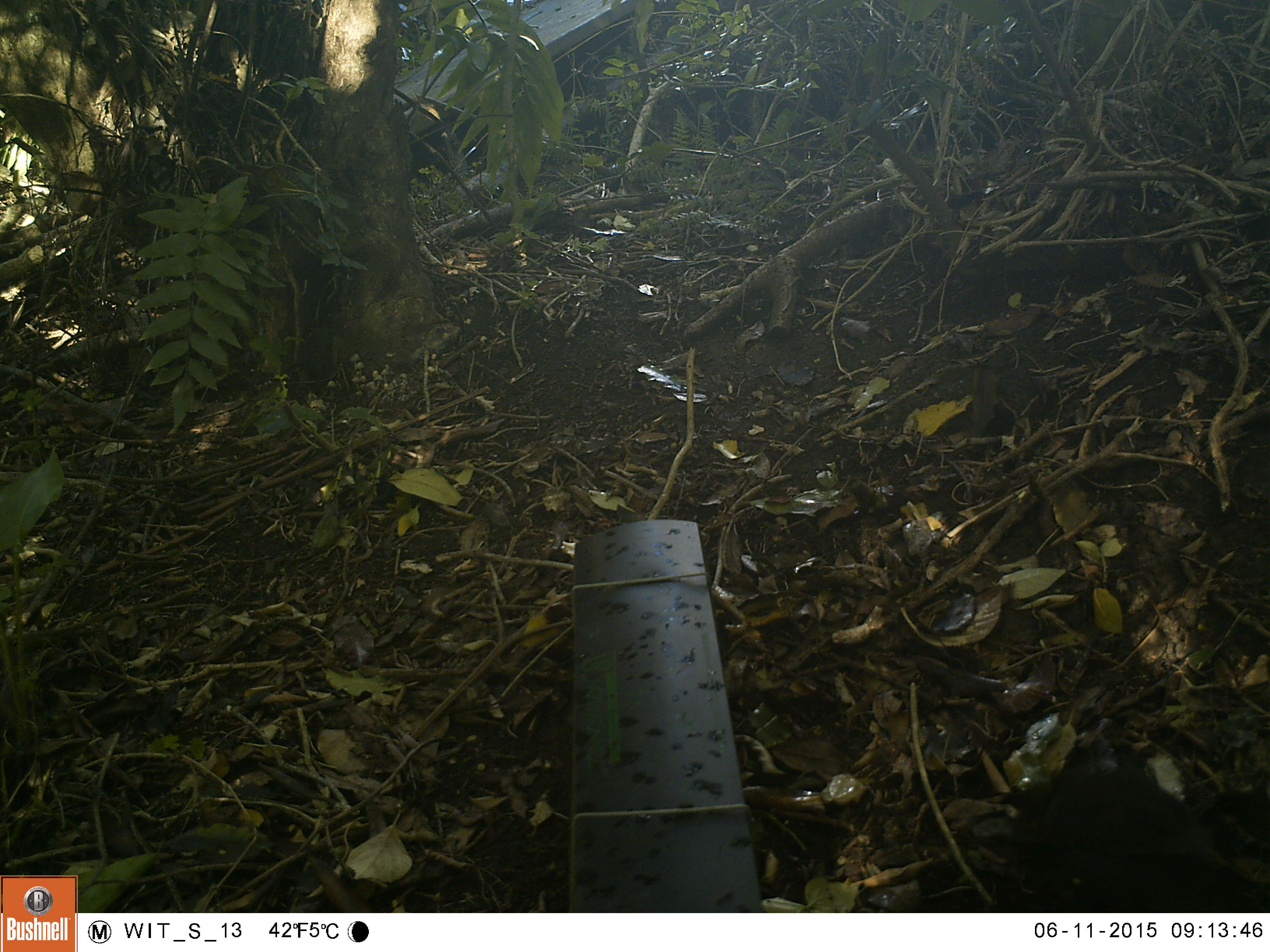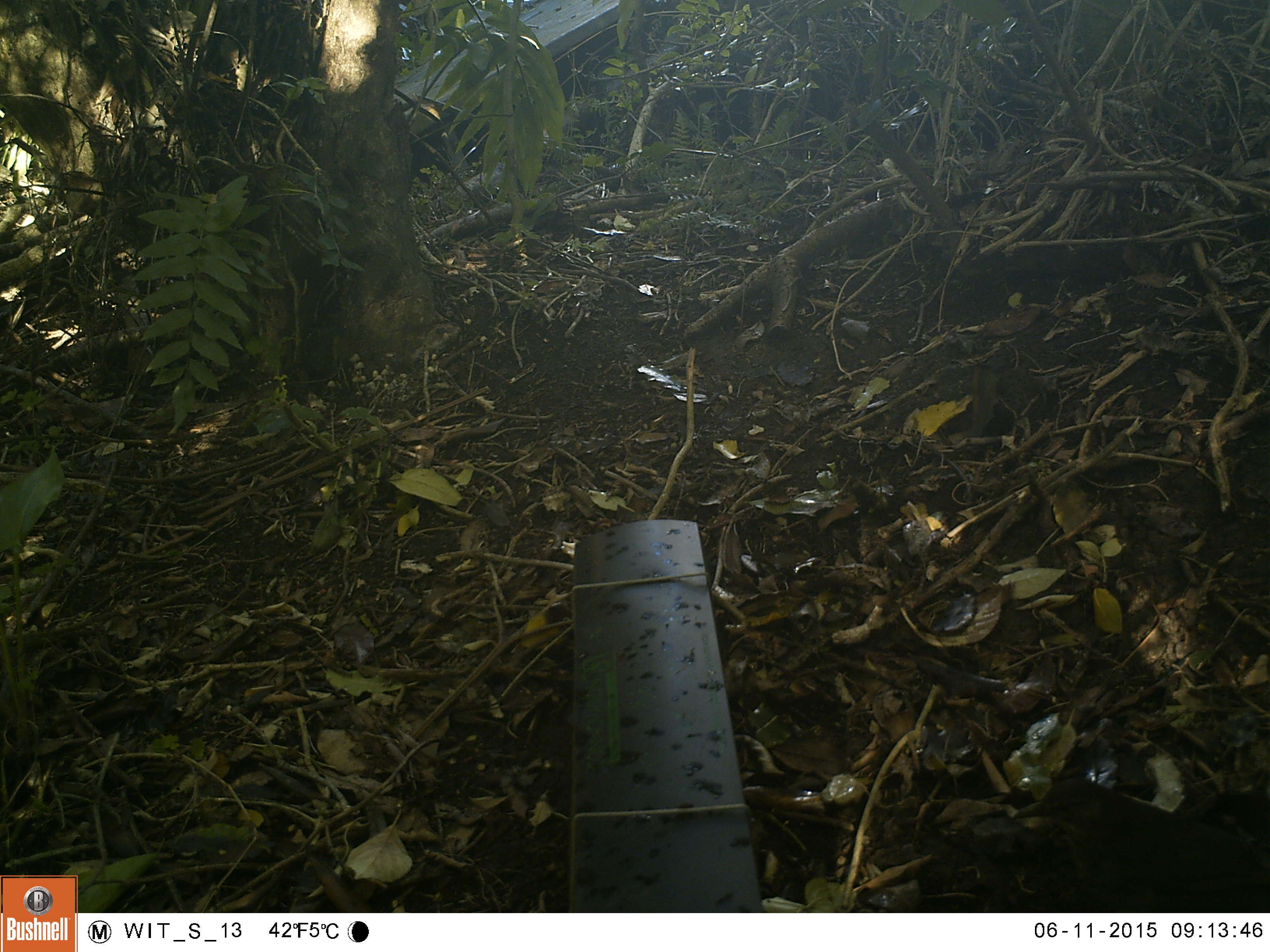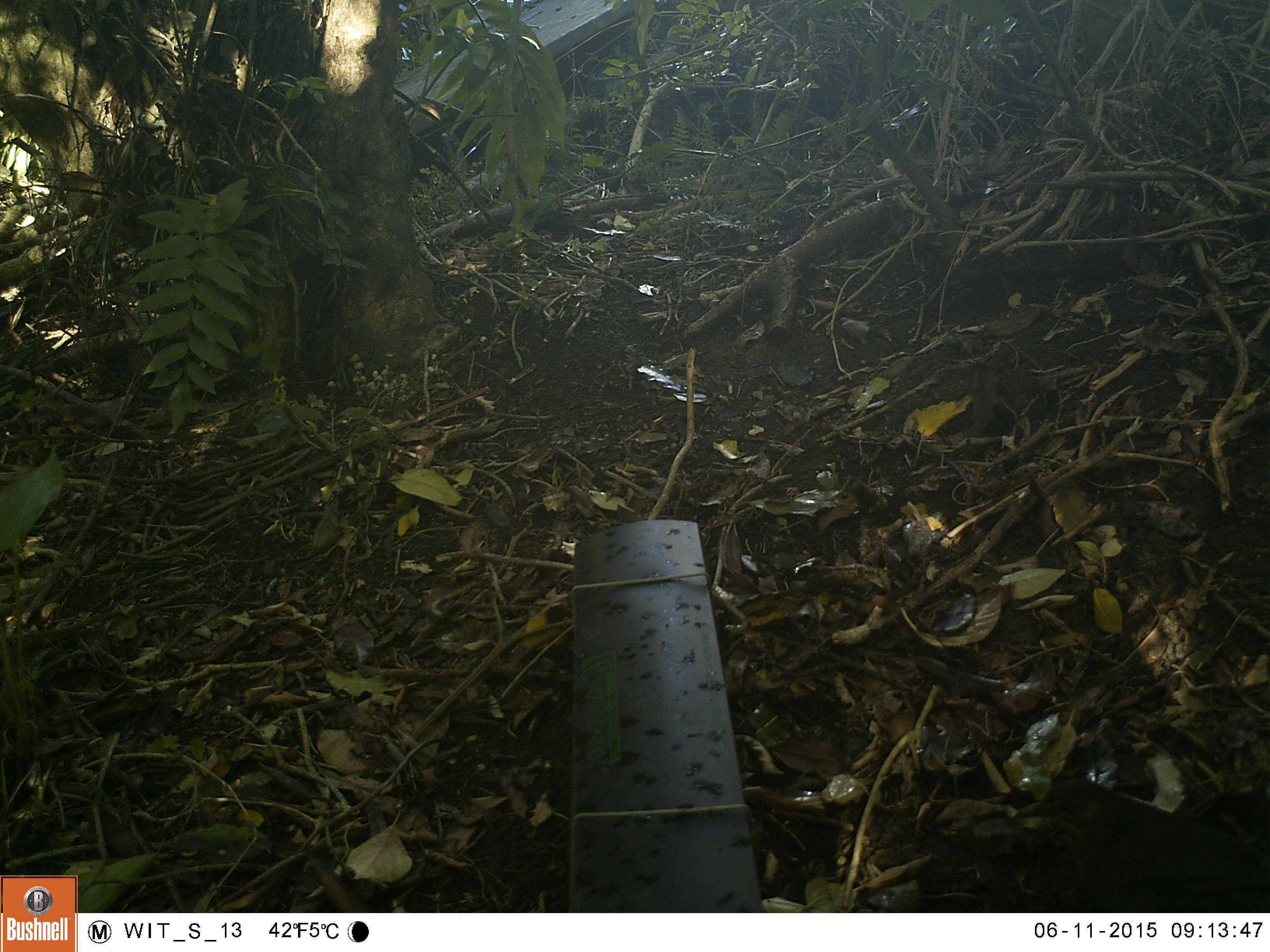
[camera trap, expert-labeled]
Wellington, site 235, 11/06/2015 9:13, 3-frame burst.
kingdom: Animalia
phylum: Chordata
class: Aves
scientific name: Aves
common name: bird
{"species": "bird (Aves)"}